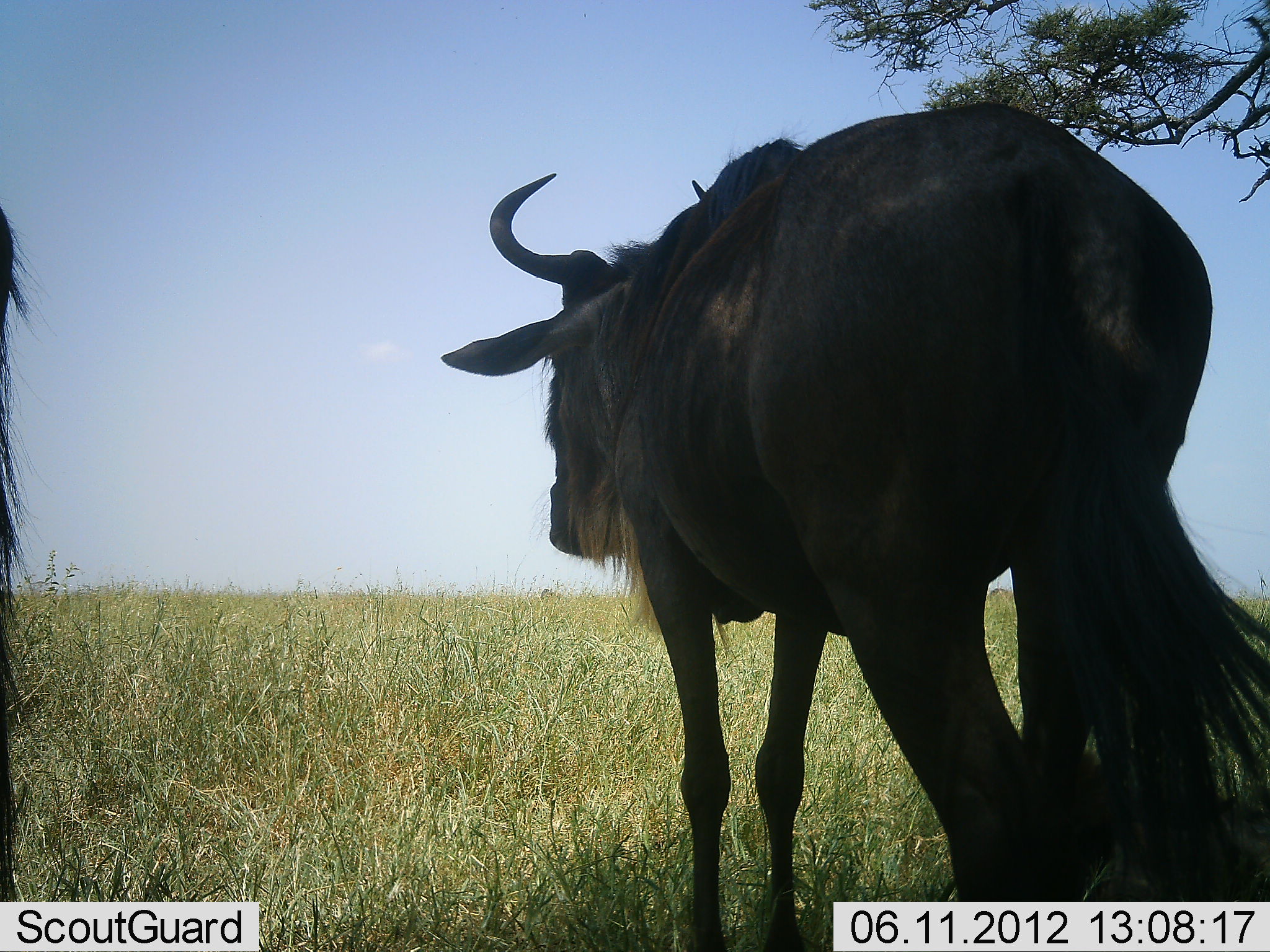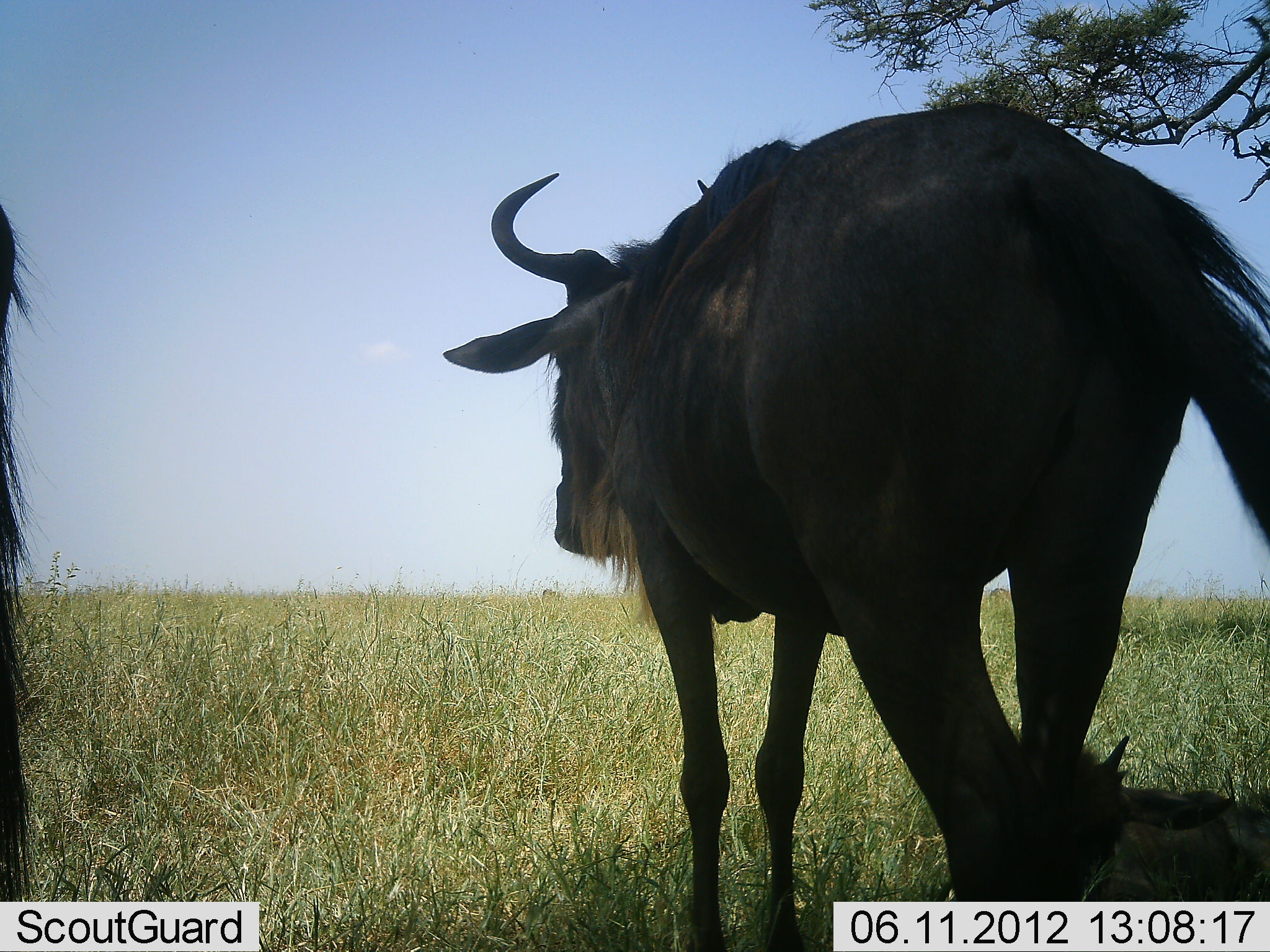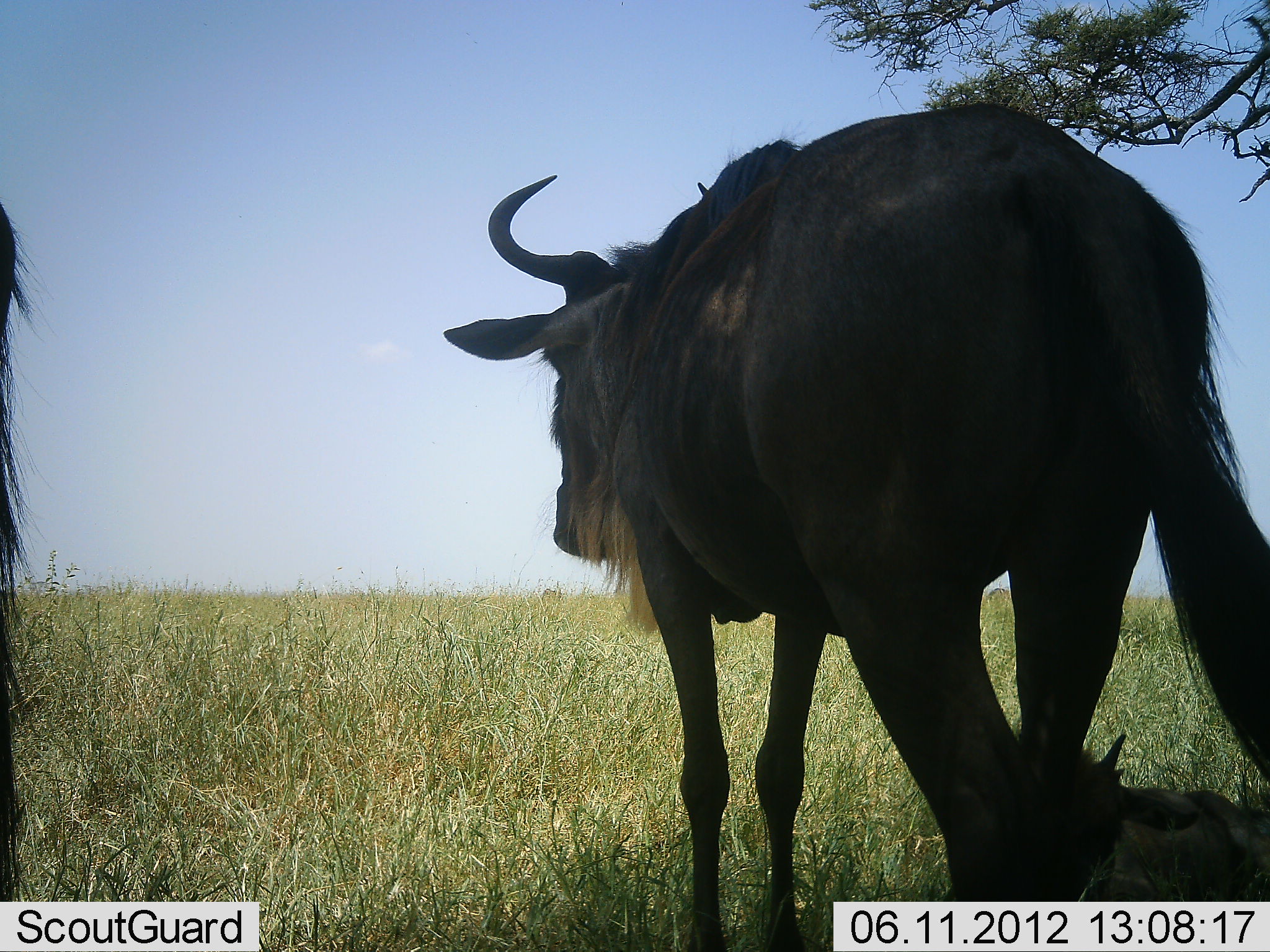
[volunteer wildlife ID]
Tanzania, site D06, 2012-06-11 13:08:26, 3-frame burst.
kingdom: Animalia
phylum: Chordata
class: Mammalia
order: Artiodactyla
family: Bovidae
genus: Connochaetes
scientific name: Connochaetes taurinus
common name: blue wildebeest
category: wildebeest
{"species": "wildebeest (blue wildebeest) (Connochaetes taurinus)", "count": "2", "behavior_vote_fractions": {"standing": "80%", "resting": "30%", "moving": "20%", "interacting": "0%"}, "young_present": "10%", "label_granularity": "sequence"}